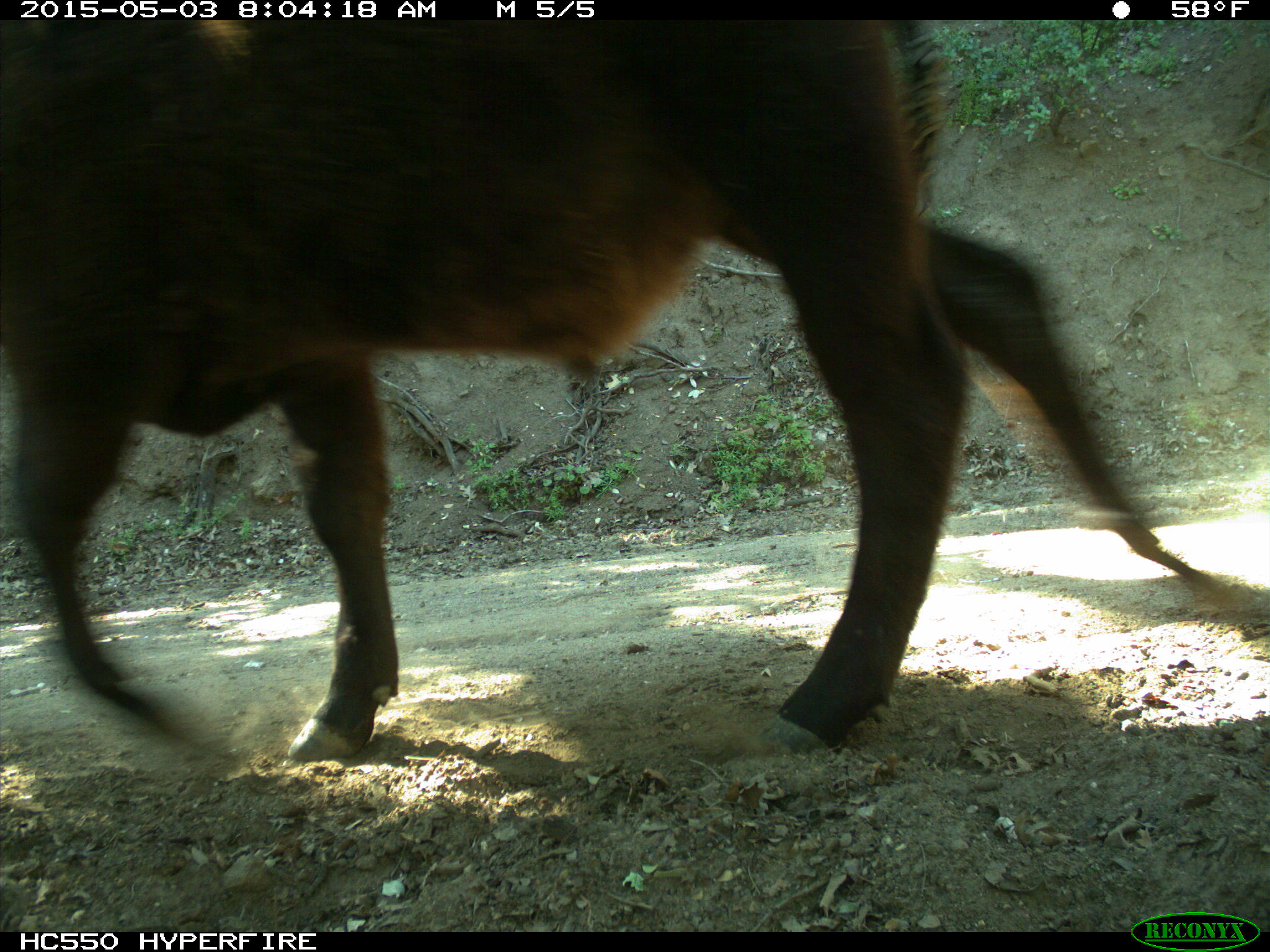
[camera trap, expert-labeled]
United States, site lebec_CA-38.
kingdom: Animalia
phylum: Chordata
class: Mammalia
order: Artiodactyla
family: Bovidae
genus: Bos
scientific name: Bos taurus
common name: domestic cow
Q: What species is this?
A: Bos taurus (domestic cow).